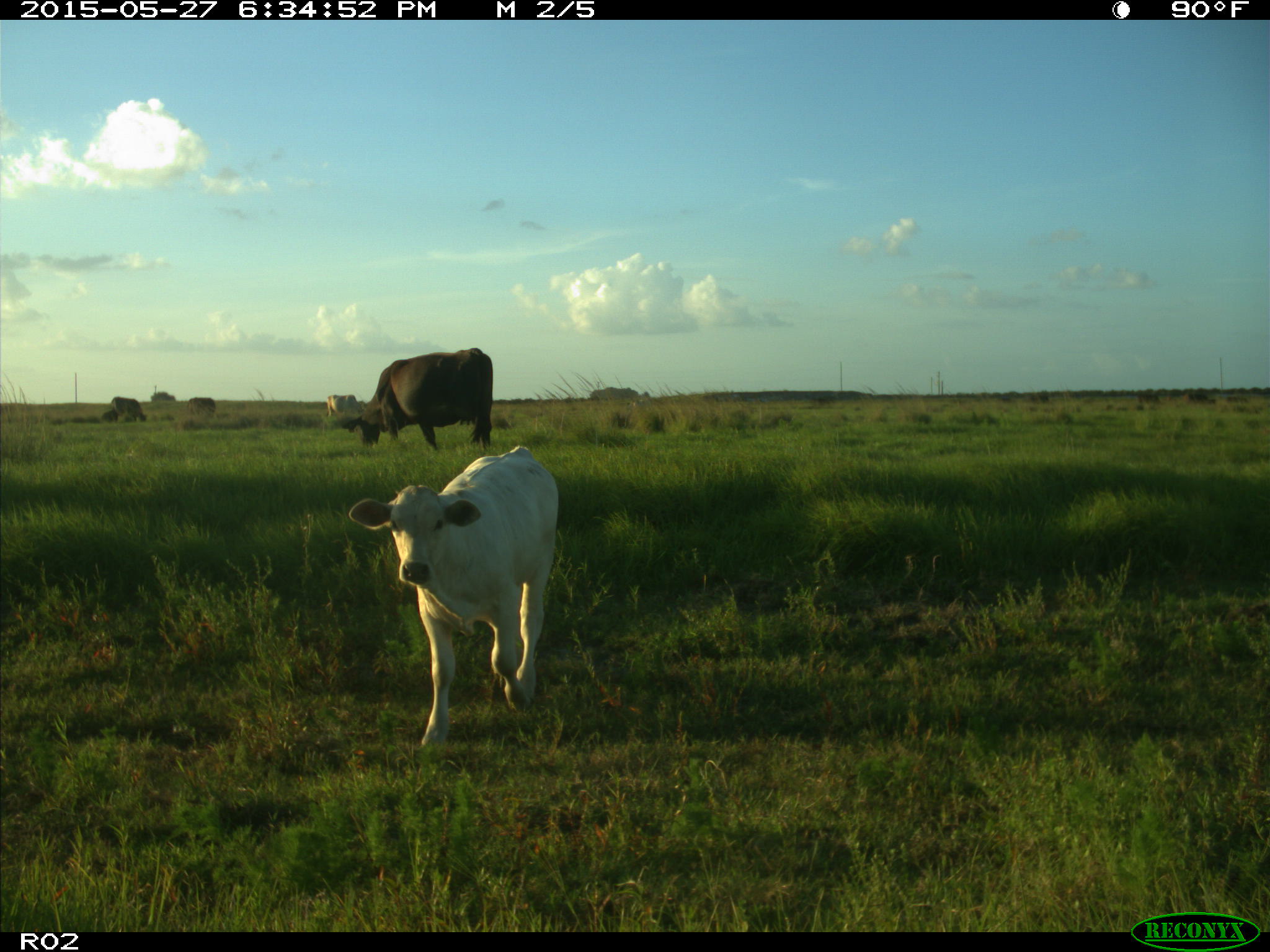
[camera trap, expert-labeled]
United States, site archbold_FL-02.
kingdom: Animalia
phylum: Chordata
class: Mammalia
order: Artiodactyla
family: Bovidae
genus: Bos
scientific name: Bos taurus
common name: domestic cow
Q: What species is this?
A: Bos taurus (domestic cow).